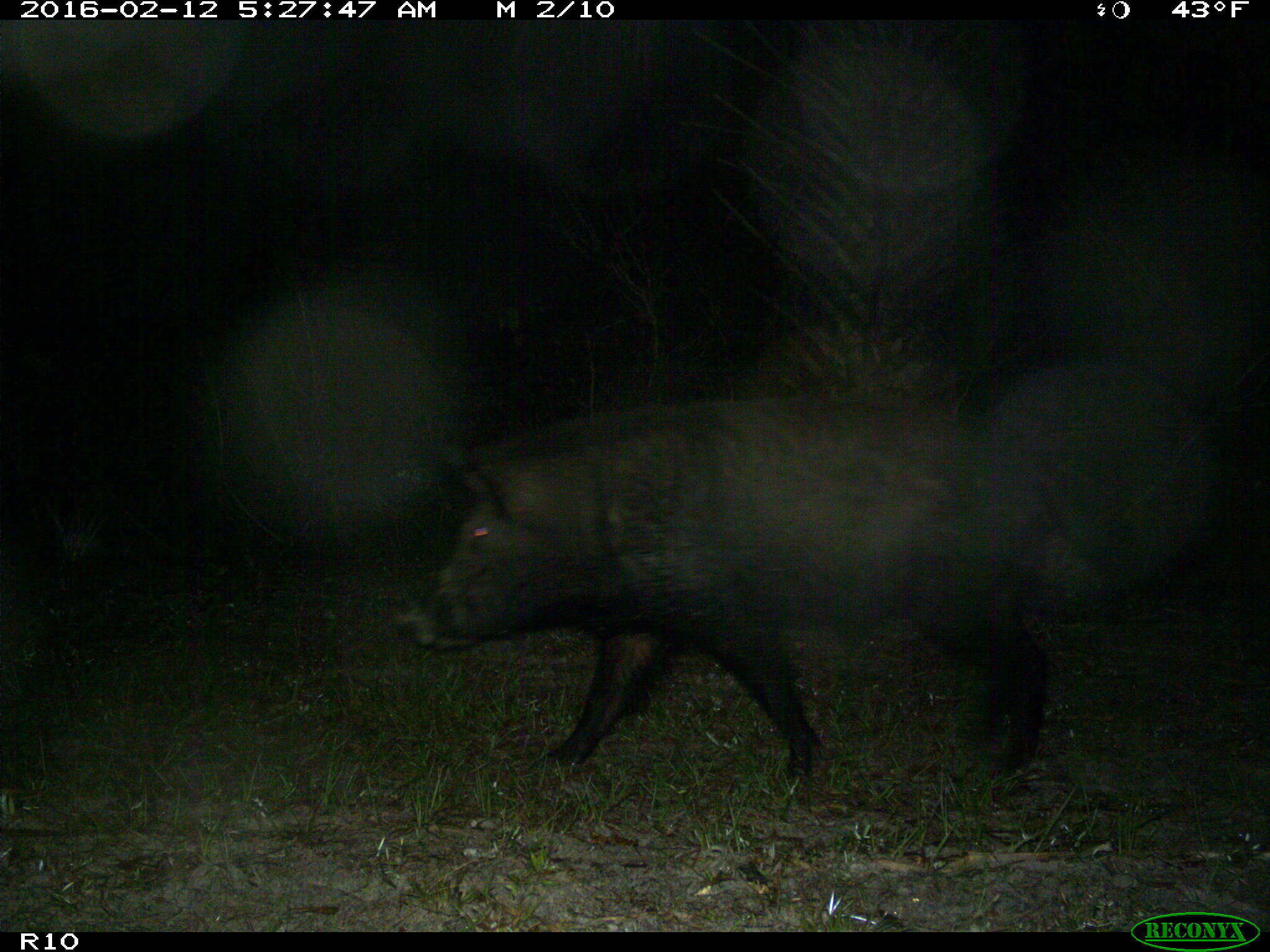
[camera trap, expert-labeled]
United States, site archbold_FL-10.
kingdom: Animalia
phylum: Chordata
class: Mammalia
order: Artiodactyla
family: Suidae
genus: Sus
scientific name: Sus scrofa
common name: wild boar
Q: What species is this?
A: Sus scrofa (wild boar).